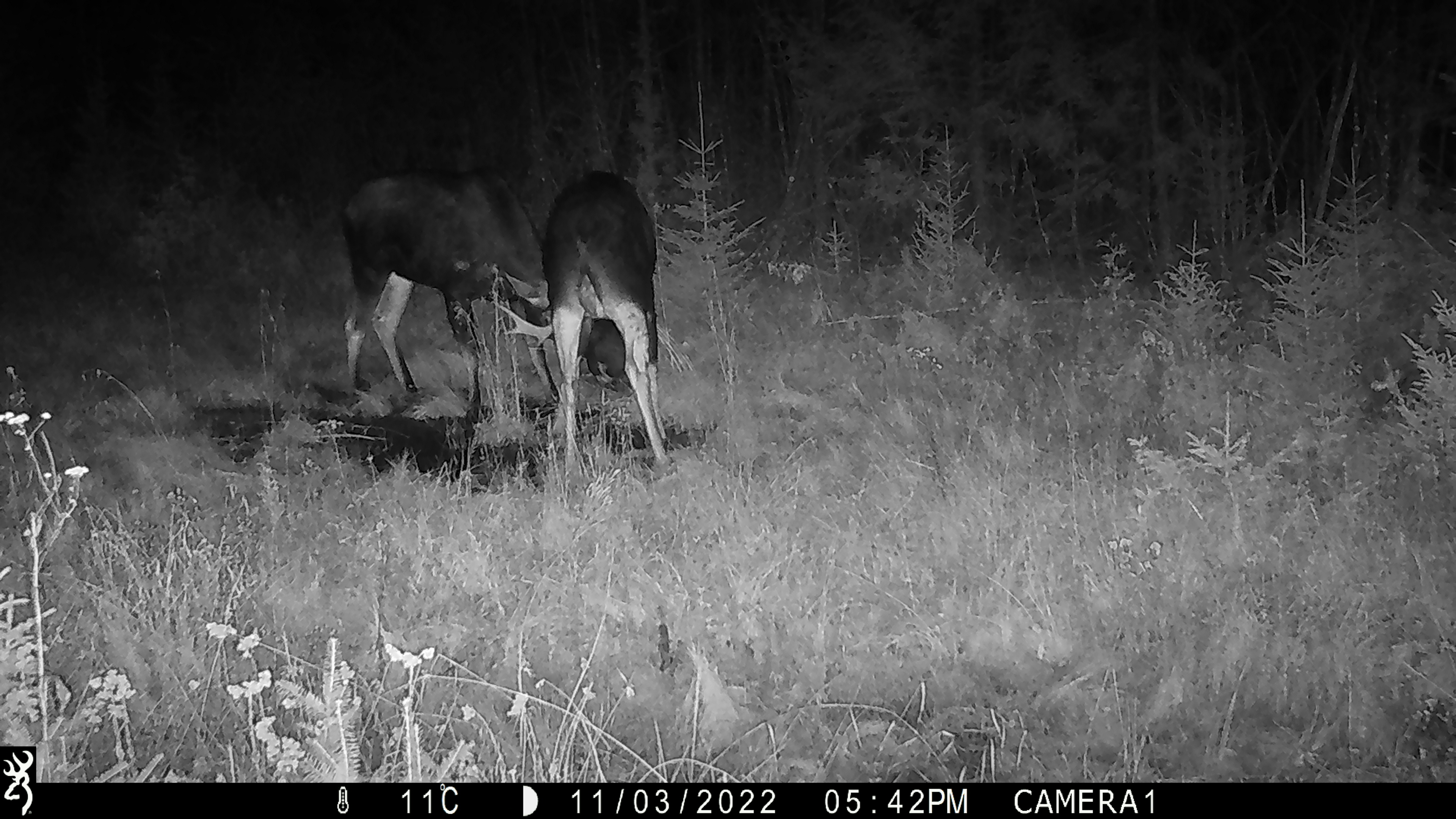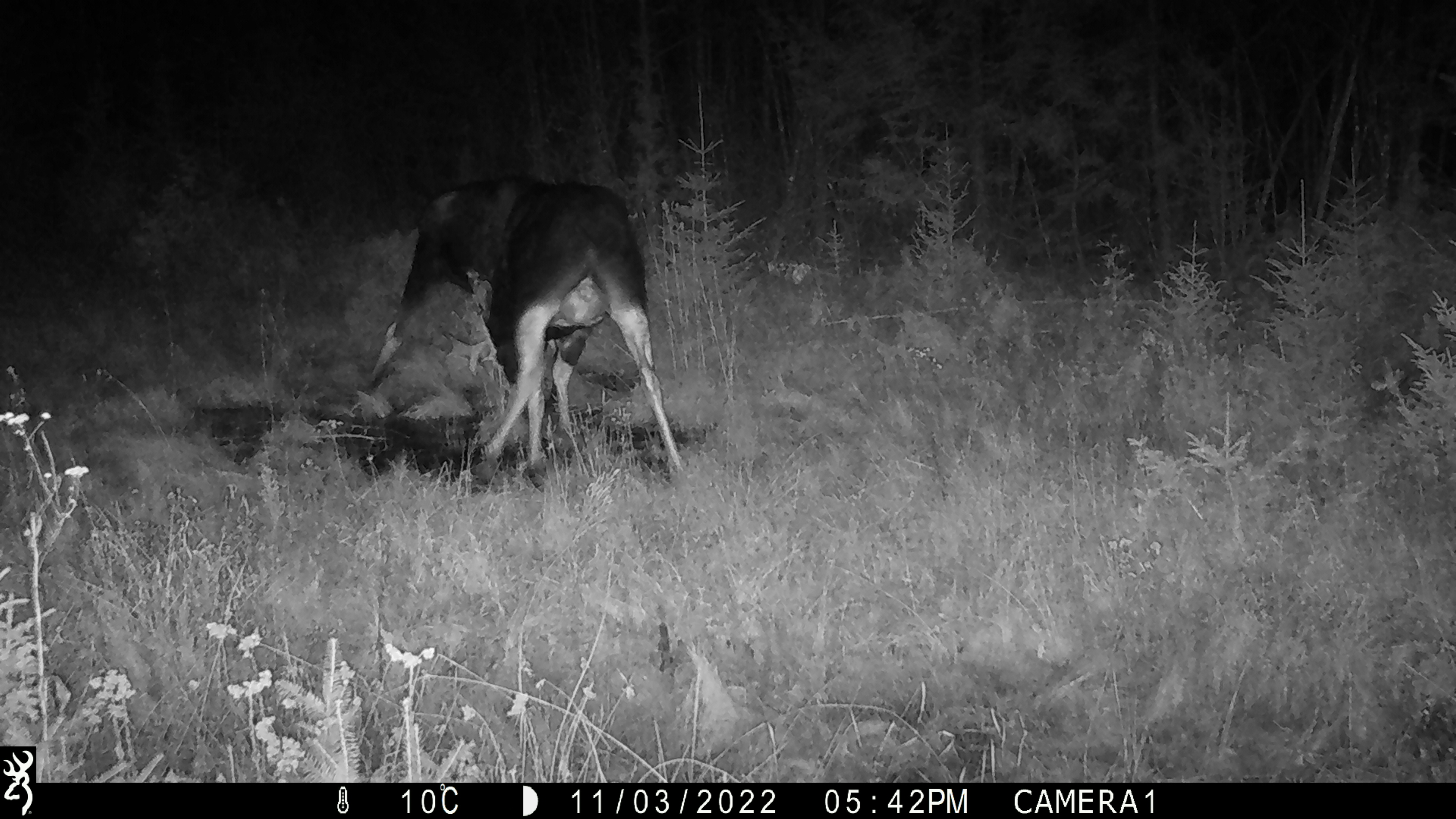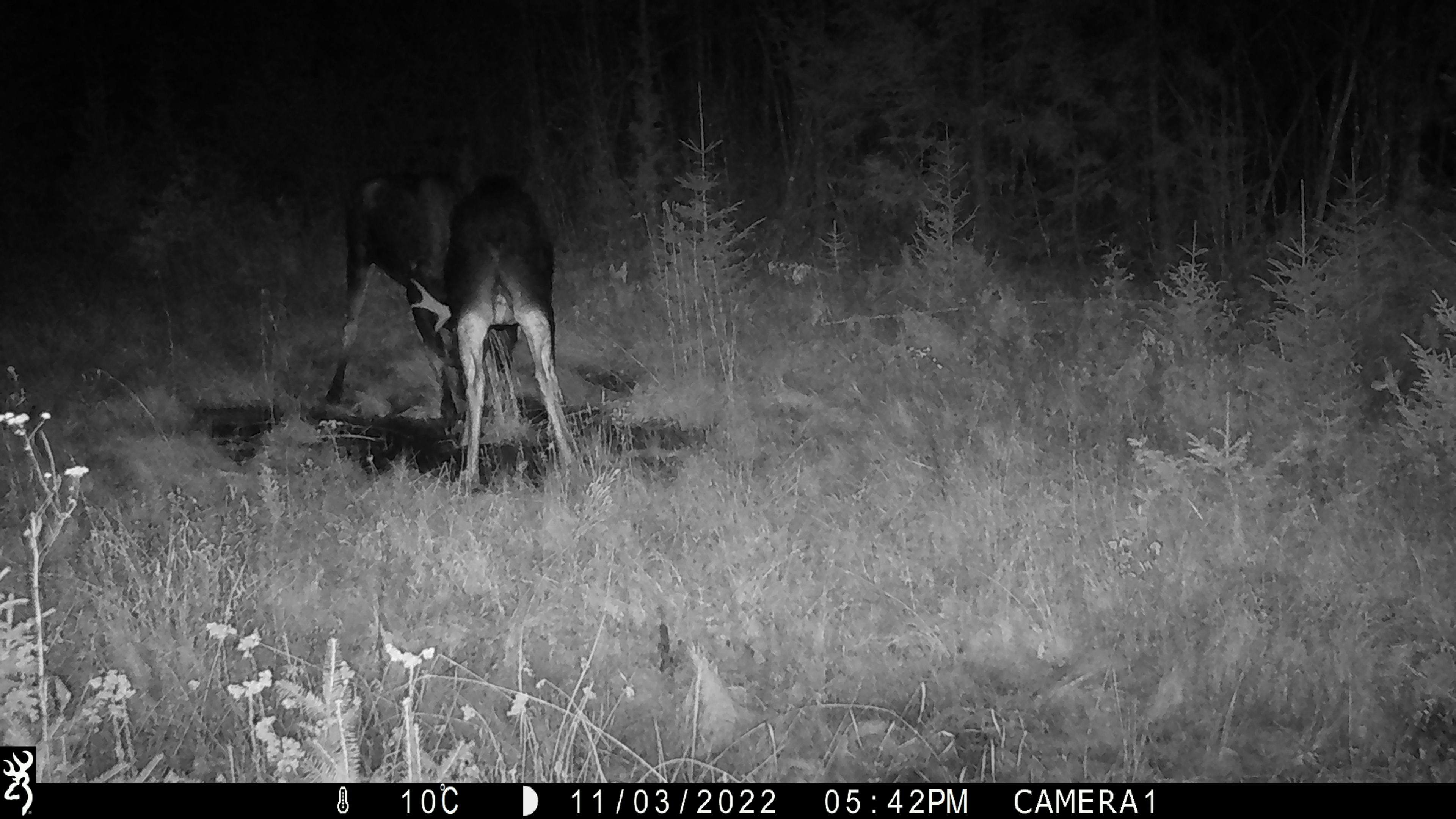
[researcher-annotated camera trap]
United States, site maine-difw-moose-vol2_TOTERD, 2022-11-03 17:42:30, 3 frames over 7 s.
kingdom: Animalia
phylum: Chordata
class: Mammalia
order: Artiodactyla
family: Cervidae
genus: Alces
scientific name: Alces alces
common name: moose